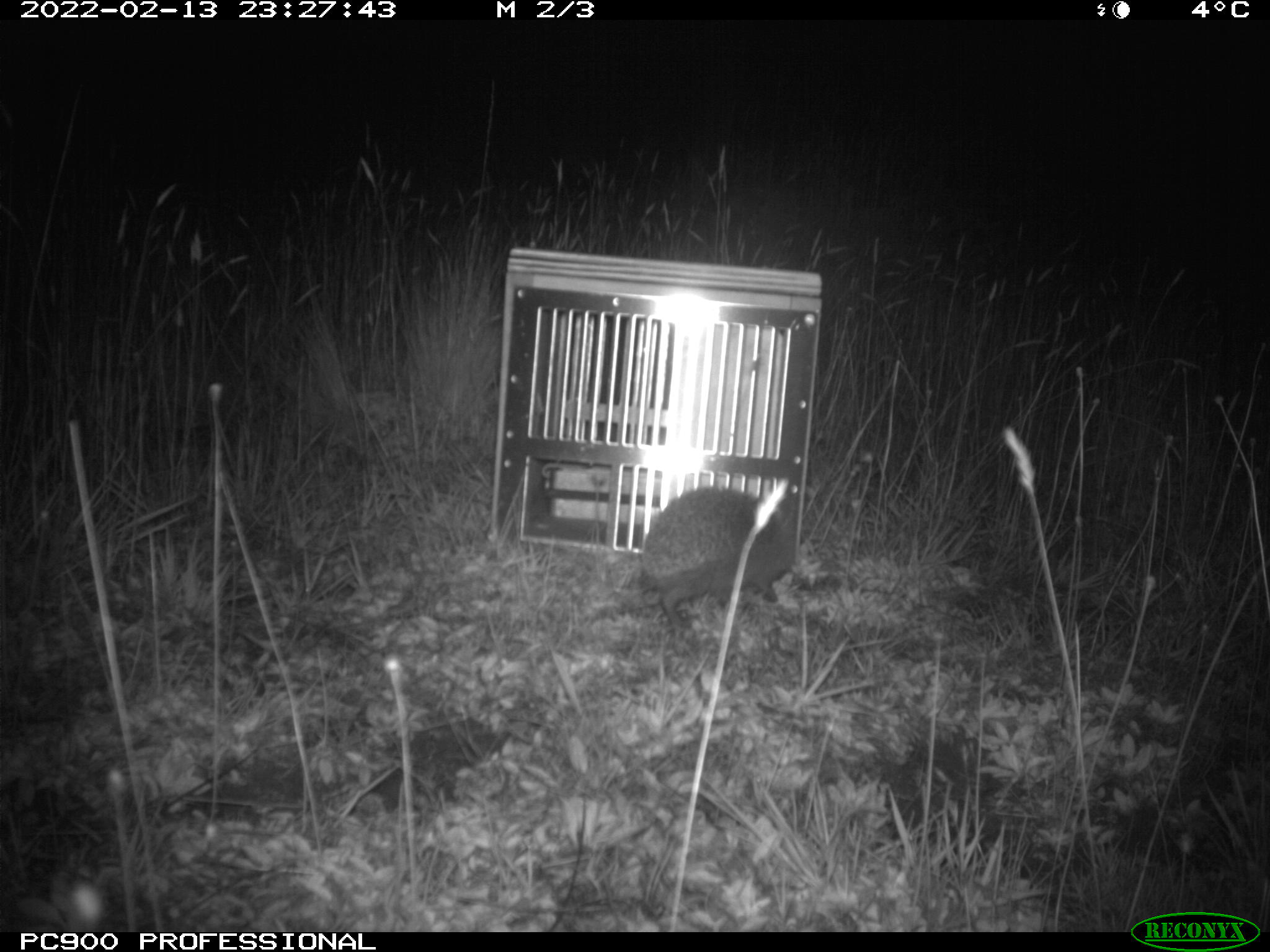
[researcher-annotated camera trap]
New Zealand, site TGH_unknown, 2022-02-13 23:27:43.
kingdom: Animalia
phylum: Chordata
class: Mammalia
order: Eulipotyphla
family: Erinaceidae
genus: Erinaceus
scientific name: Erinaceus europaeus europaeus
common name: european hedgehog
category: hedgehog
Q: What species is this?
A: Hedgehog (european hedgehog) (Erinaceus europaeus europaeus).